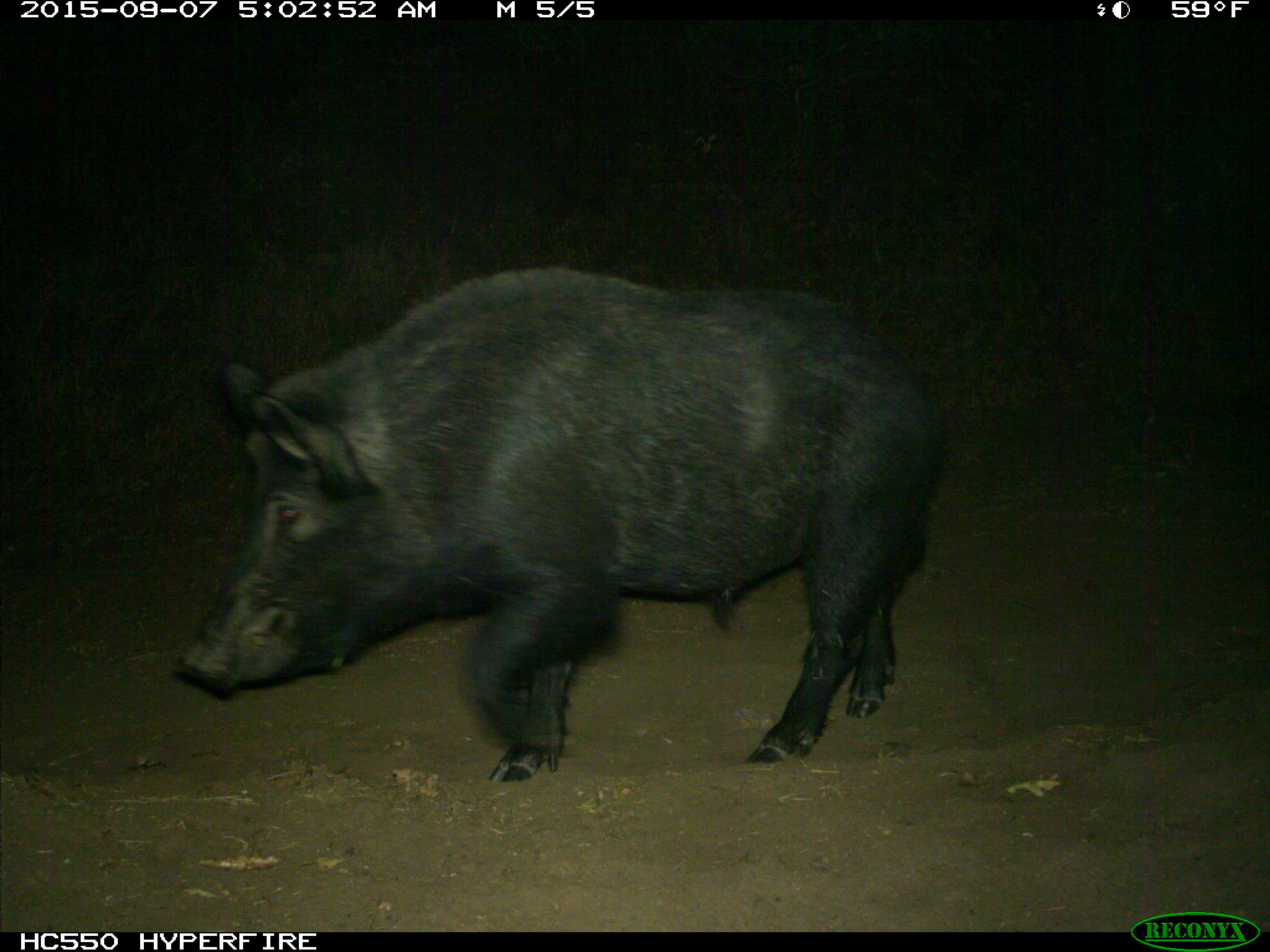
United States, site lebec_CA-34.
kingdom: Animalia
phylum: Chordata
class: Mammalia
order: Artiodactyla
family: Suidae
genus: Sus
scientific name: Sus scrofa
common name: wild boar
Sus scrofa (wild boar).